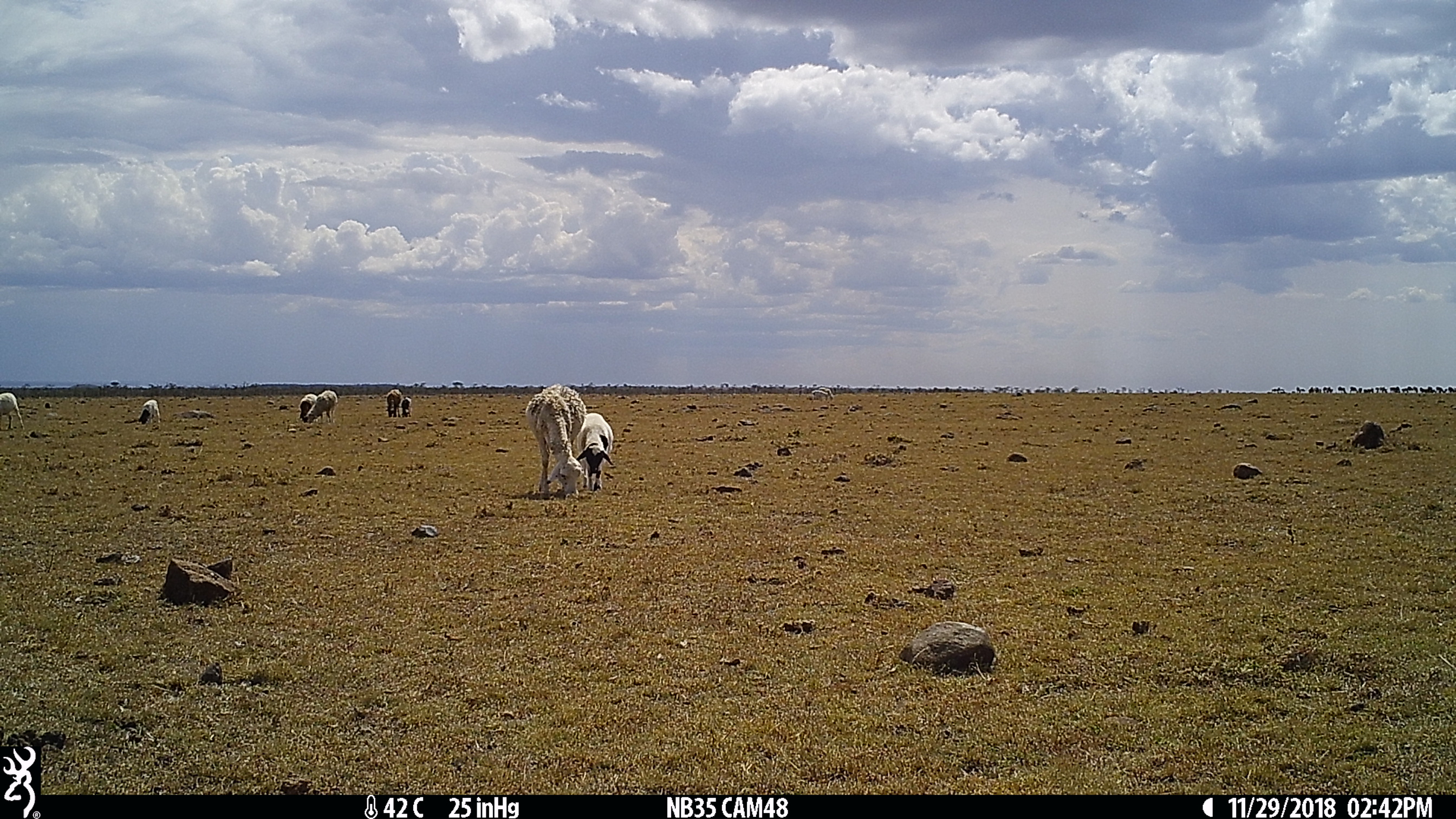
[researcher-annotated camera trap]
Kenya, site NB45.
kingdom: Animalia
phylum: Chordata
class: Mammalia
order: Artiodactyla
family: Bovidae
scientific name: Bovidae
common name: sheep or goat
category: shoat